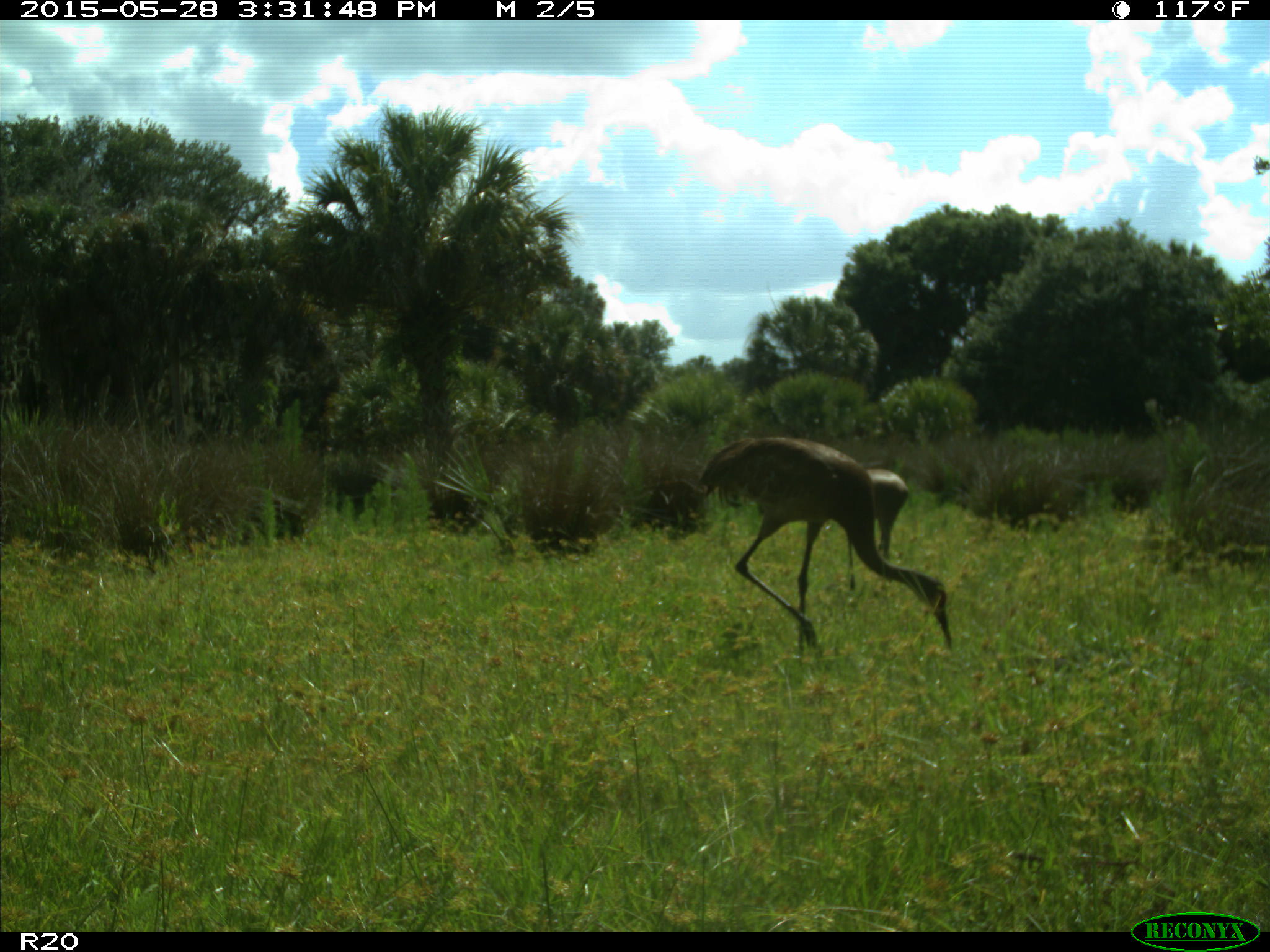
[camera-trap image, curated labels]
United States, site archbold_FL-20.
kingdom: Animalia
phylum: Chordata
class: Aves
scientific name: Aves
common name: birds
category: unidentified bird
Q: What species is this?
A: Unidentified bird (birds) (Aves).